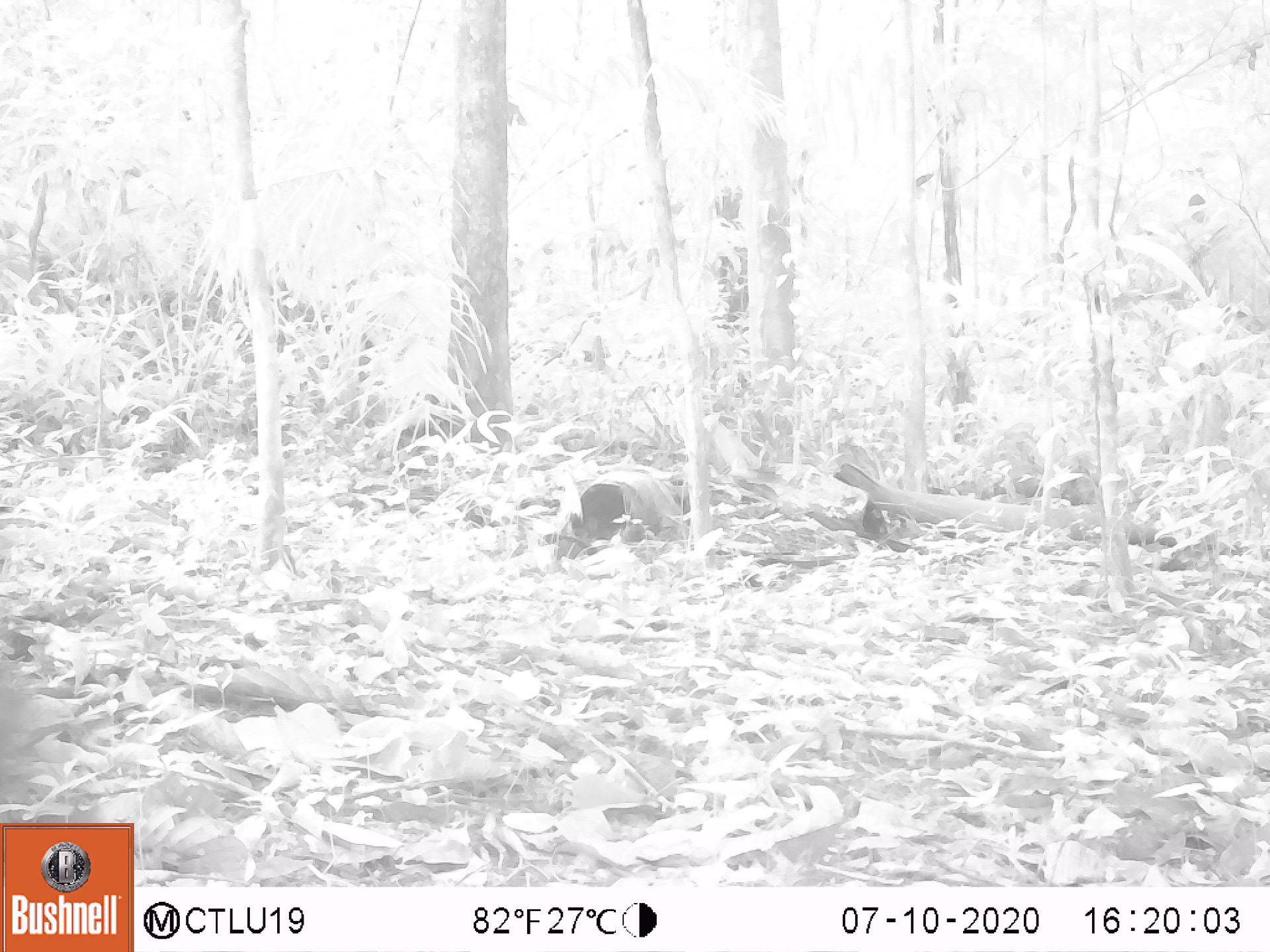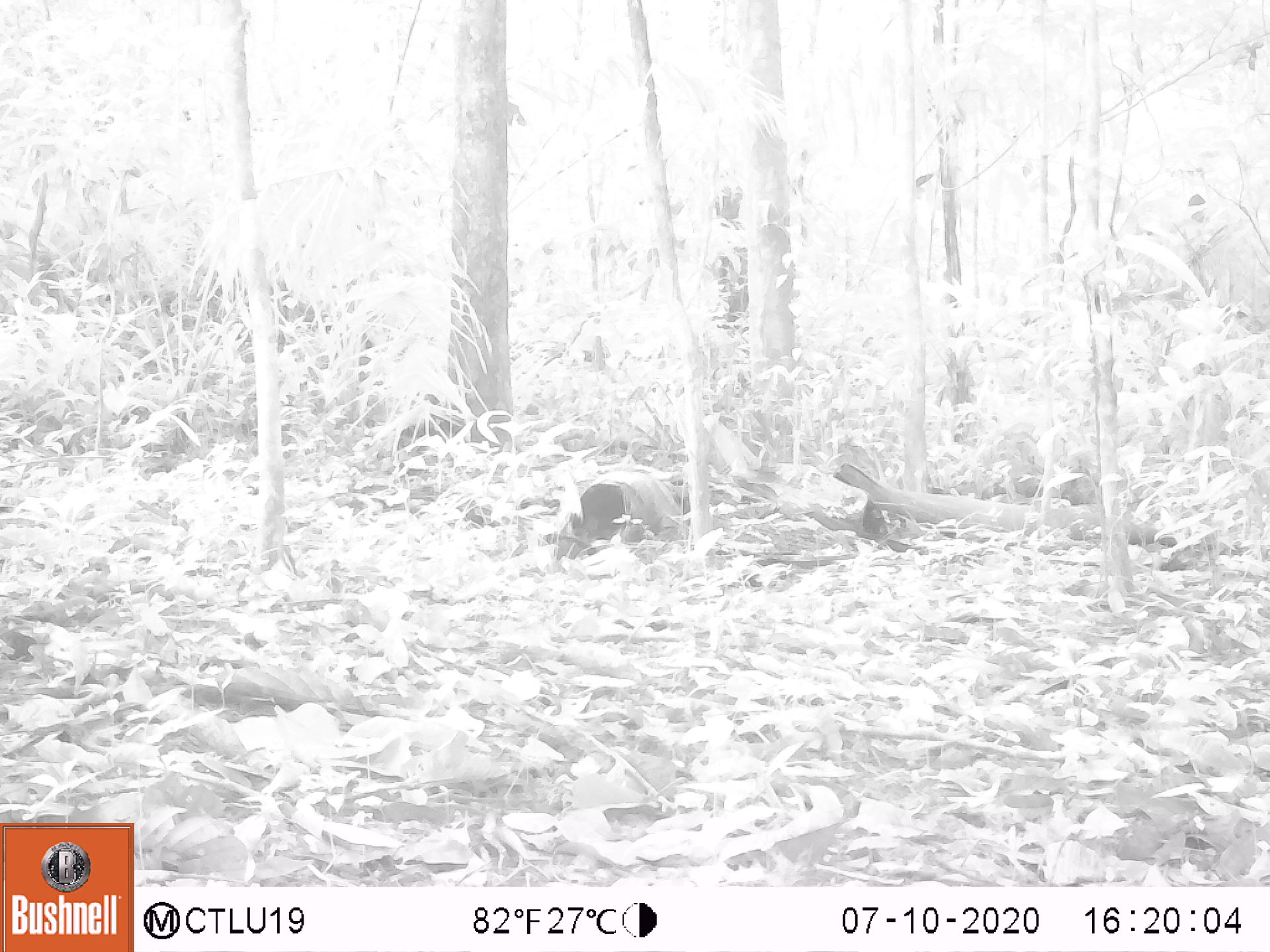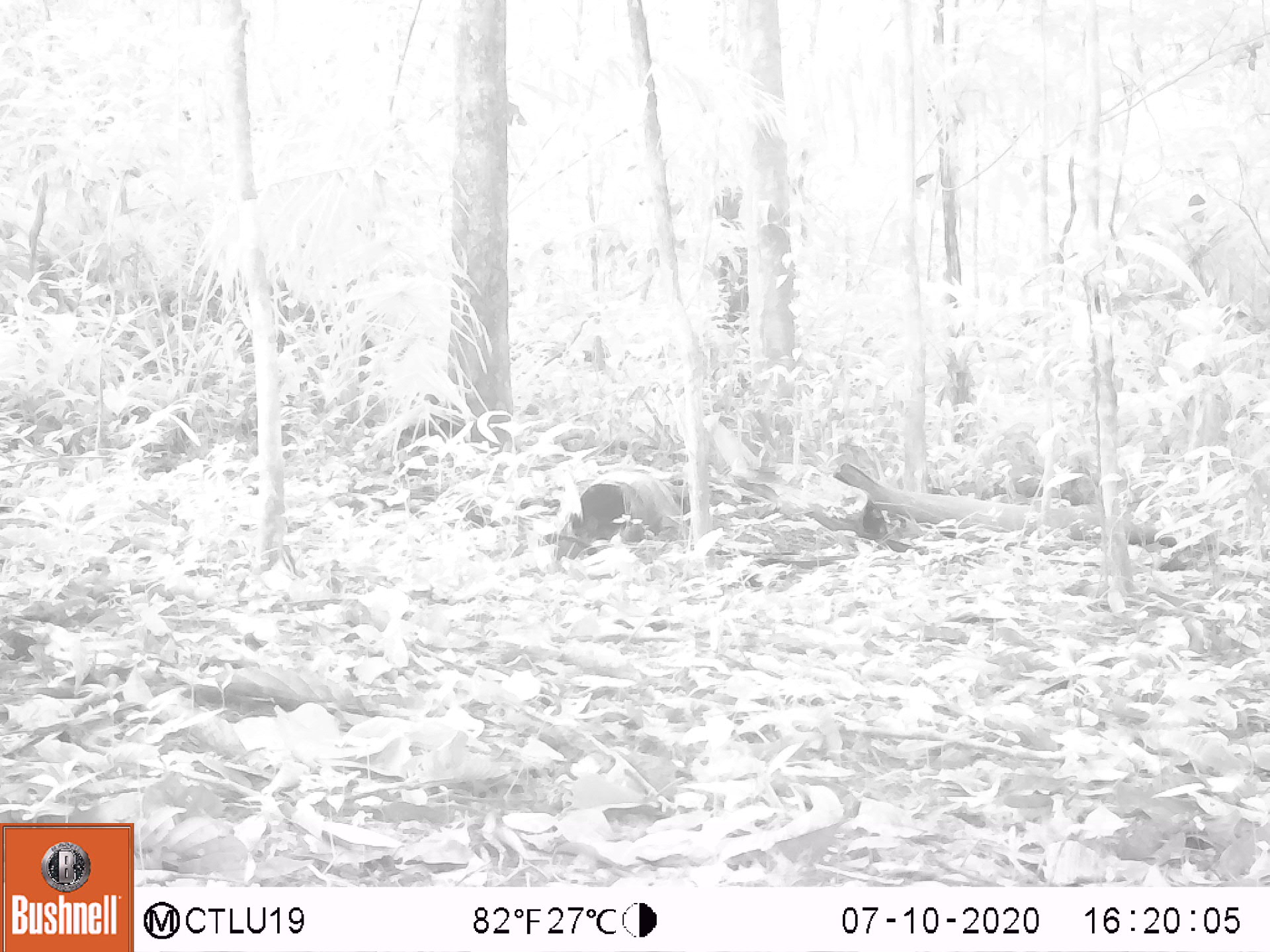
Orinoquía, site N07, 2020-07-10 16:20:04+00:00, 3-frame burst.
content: unidentified animal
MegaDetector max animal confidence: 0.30